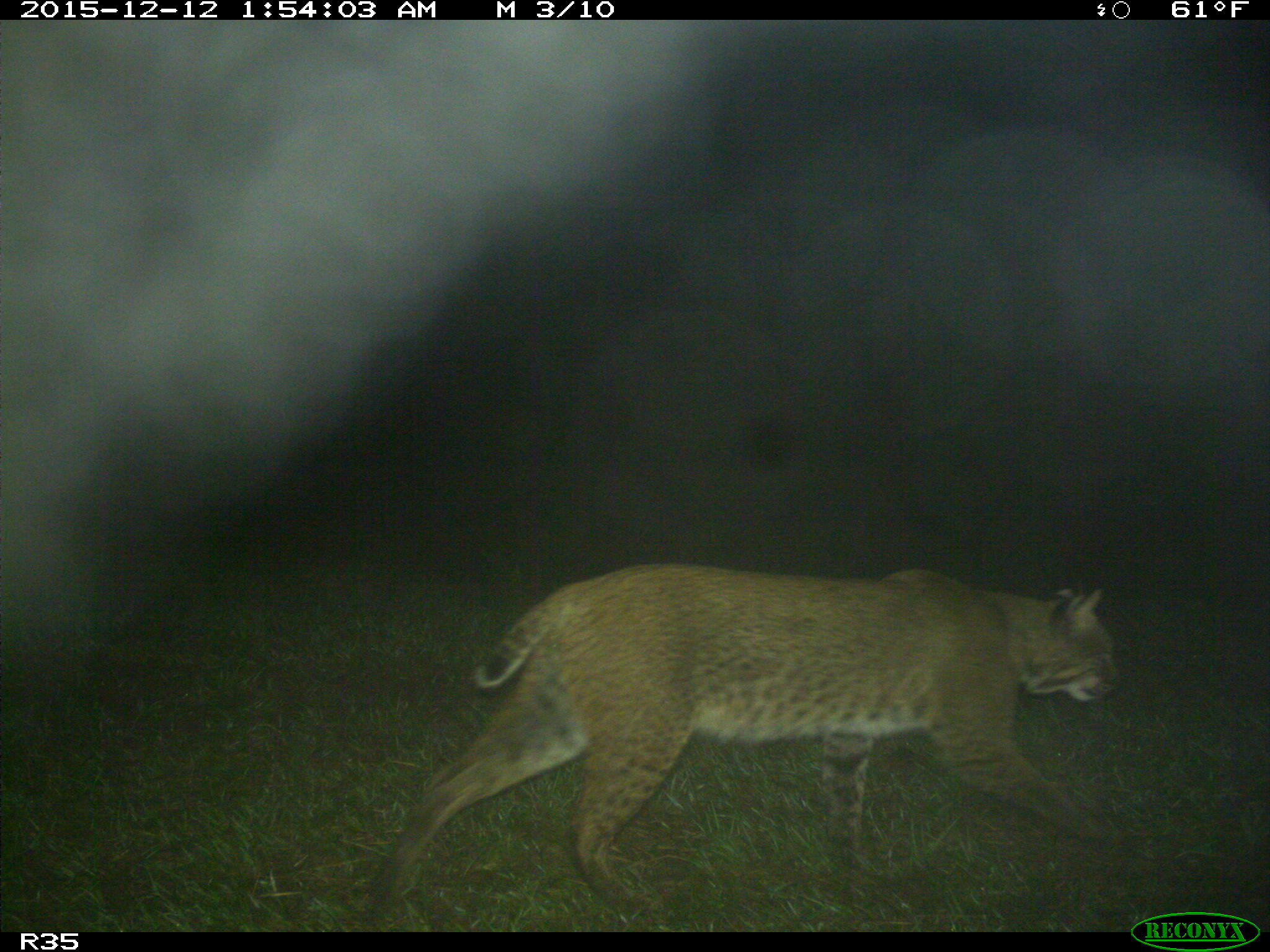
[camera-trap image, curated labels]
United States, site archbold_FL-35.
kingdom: Animalia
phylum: Chordata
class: Mammalia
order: Carnivora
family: Felidae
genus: Lynx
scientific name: Lynx rufus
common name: bobcat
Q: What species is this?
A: Lynx rufus (bobcat).